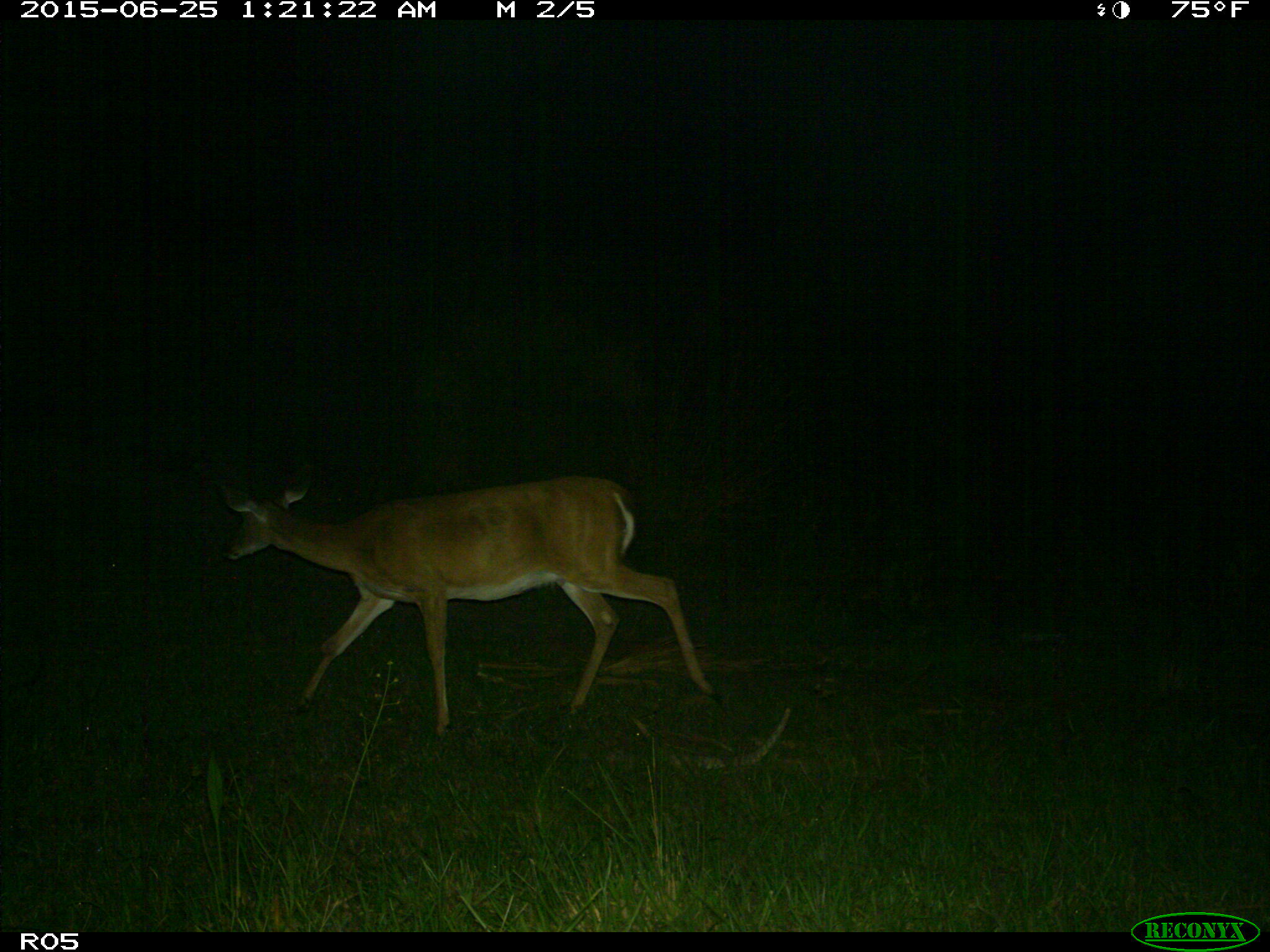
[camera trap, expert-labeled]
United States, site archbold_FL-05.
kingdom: Animalia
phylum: Chordata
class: Mammalia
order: Artiodactyla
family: Cervidae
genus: Odocoileus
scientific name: Odocoileus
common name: deer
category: unidentified deer